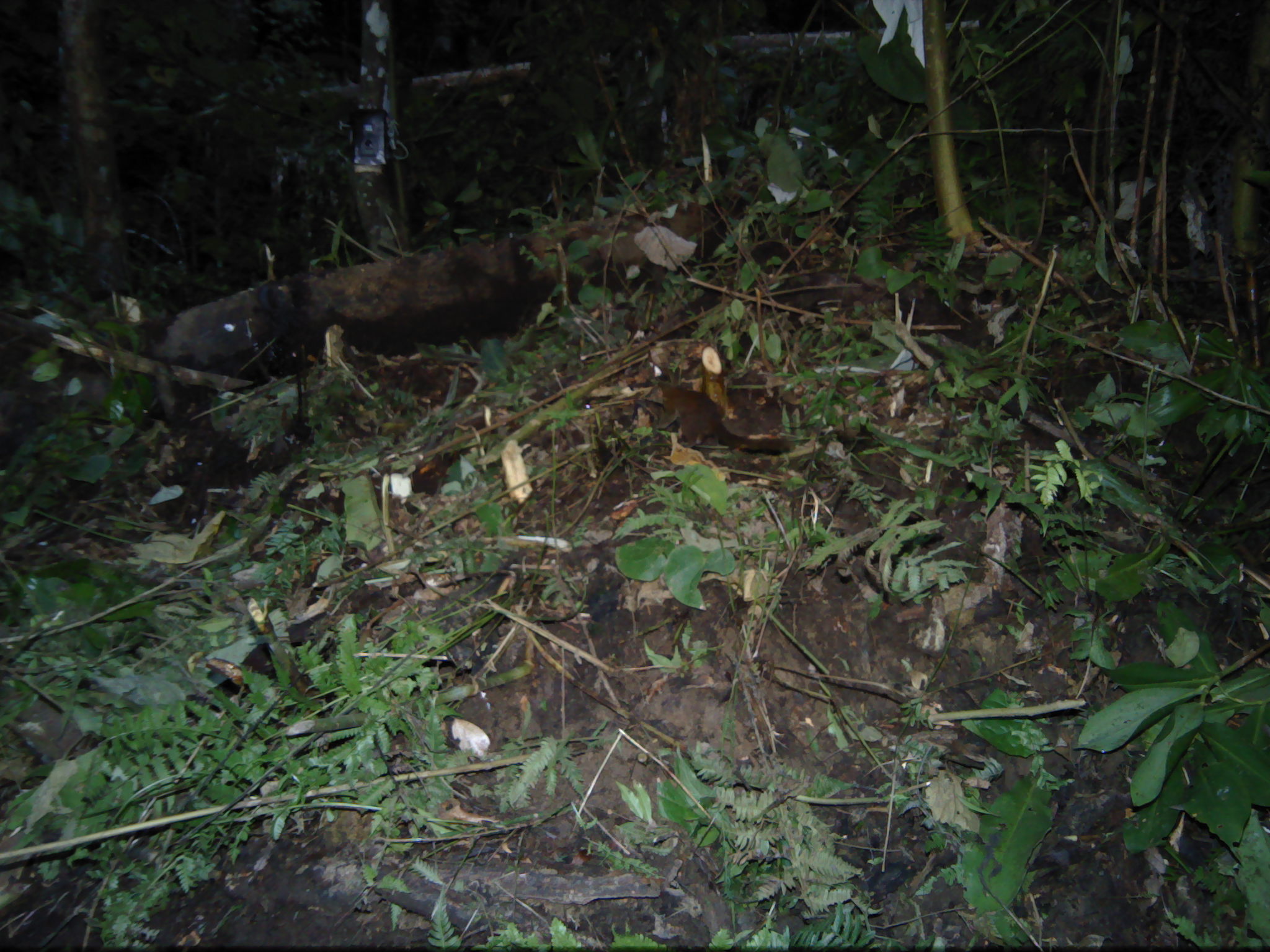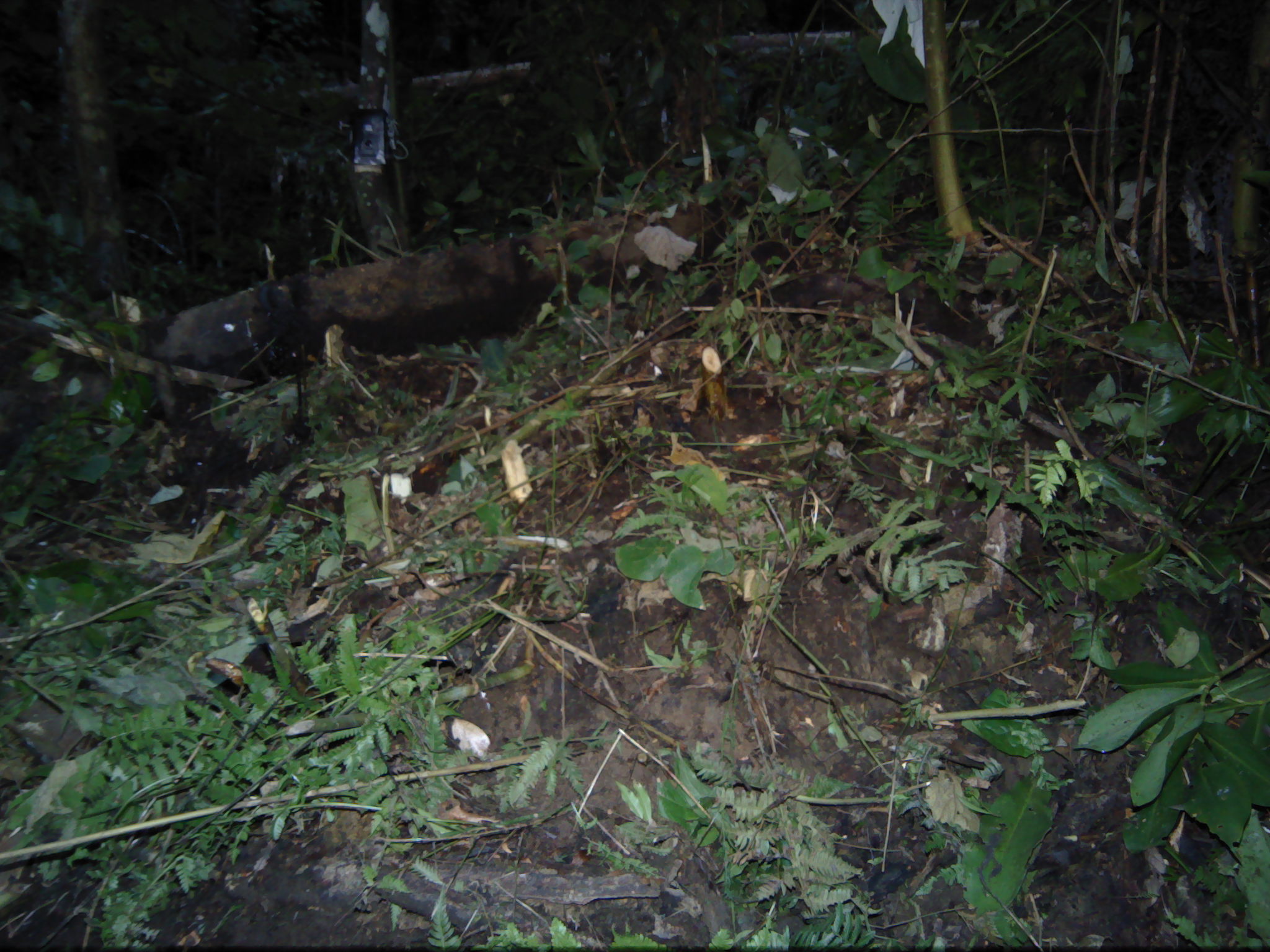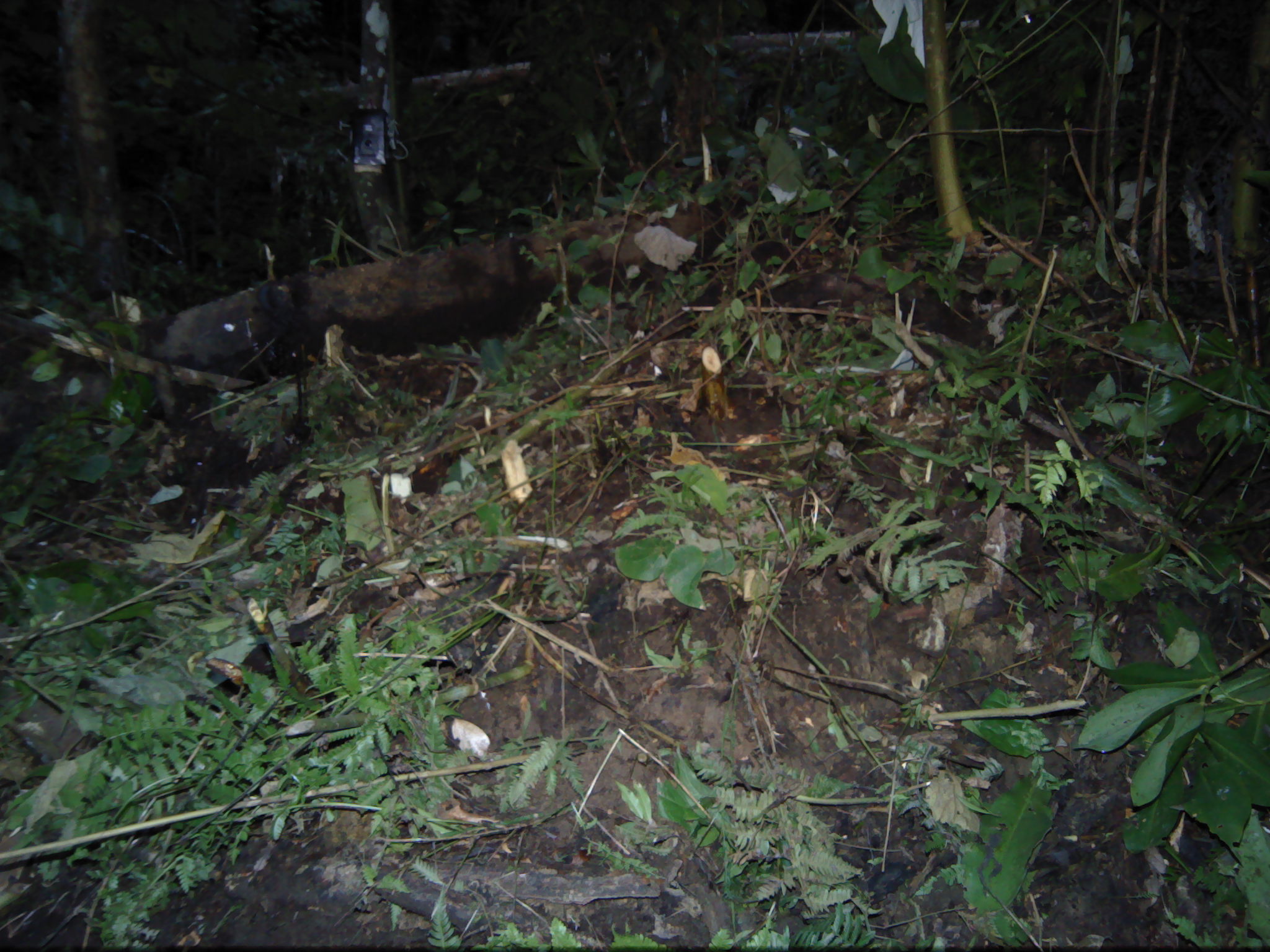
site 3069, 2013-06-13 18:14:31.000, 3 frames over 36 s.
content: unidentified animal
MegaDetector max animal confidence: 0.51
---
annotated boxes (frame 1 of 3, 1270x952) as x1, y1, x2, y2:
unknown: 644, 382, 795, 453